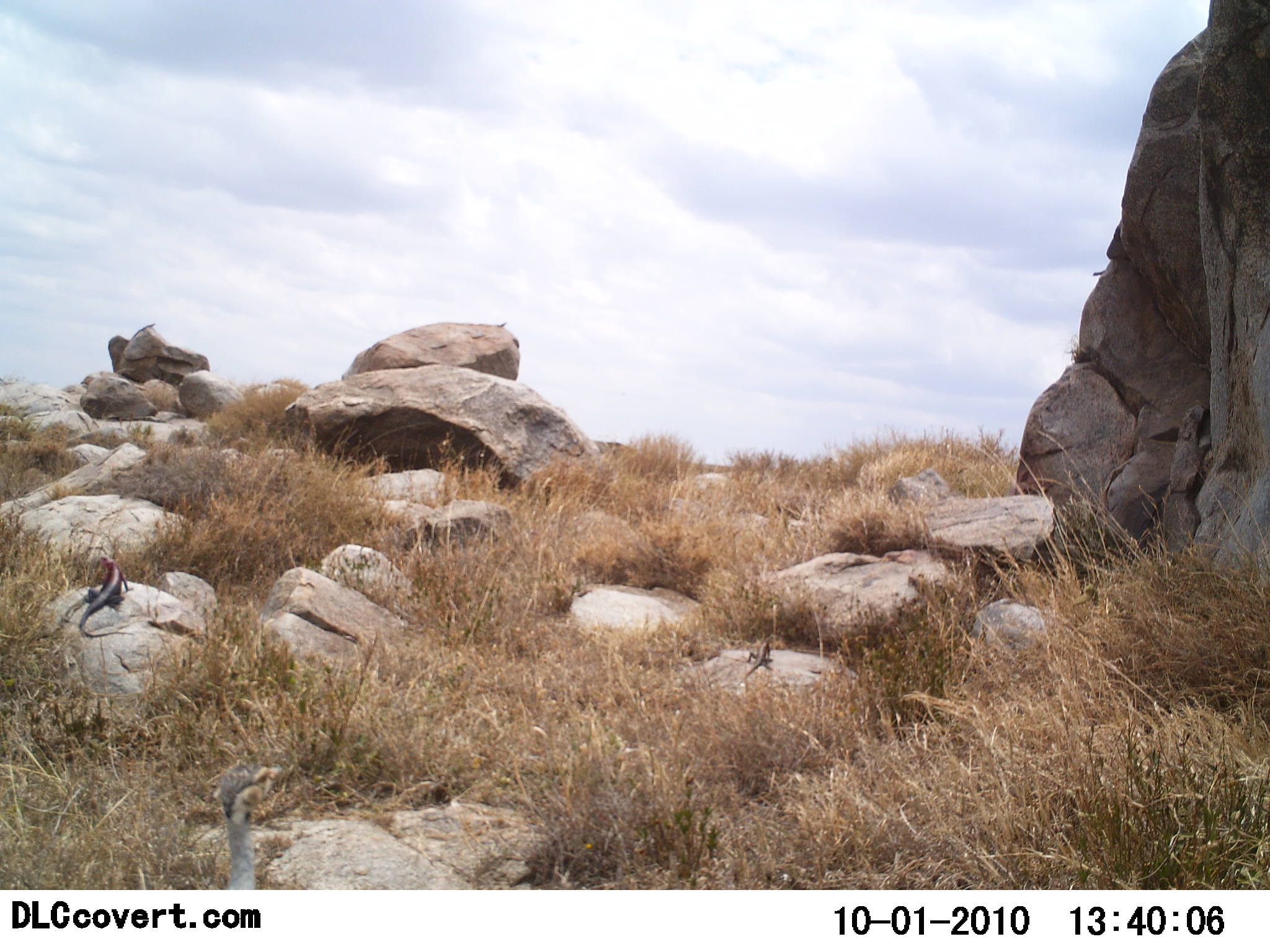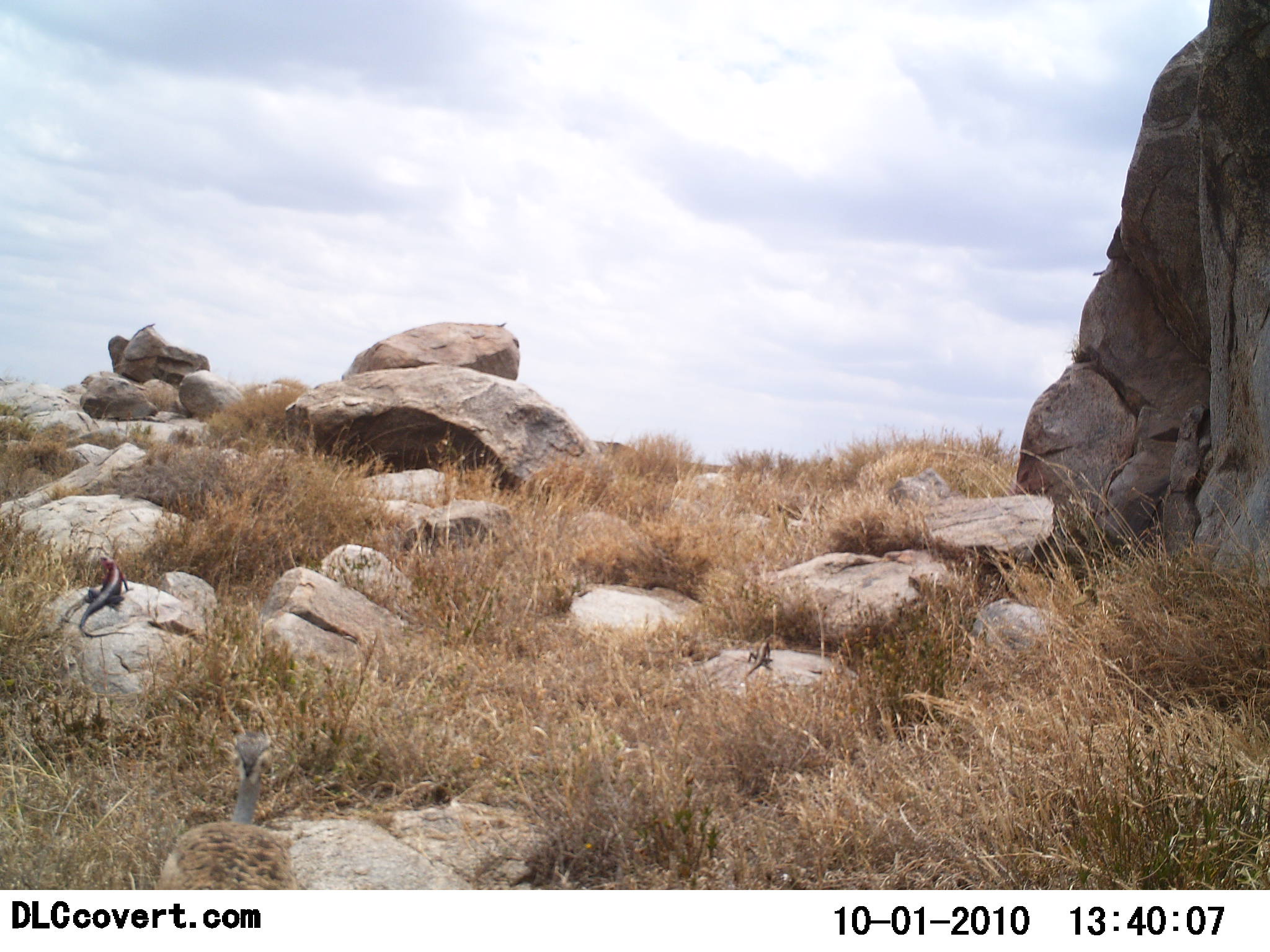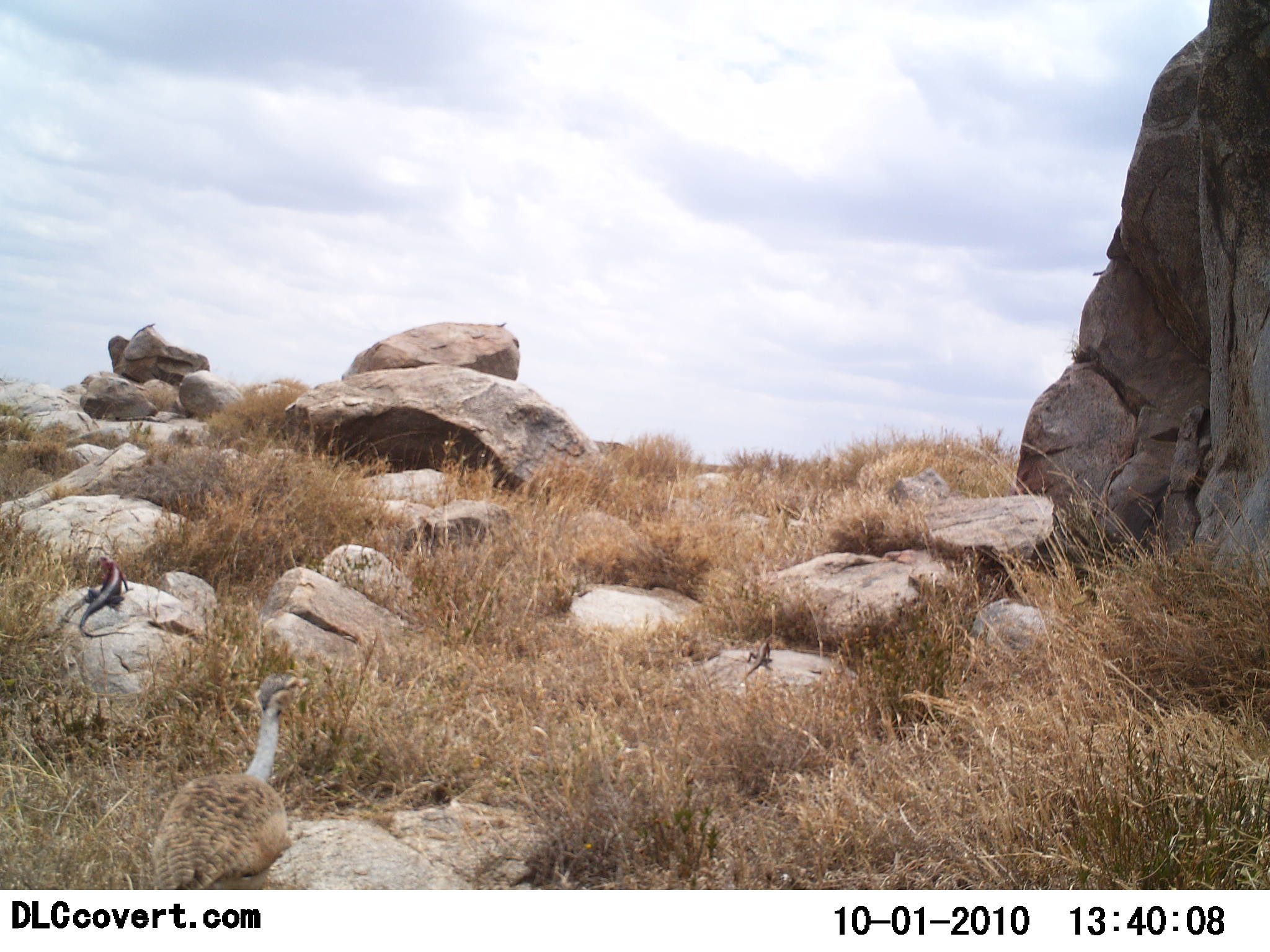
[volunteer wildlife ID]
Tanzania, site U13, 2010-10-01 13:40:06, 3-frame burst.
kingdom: Animalia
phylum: Chordata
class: Aves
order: Otidiformes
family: Otididae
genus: Ardeotis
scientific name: Ardeotis kori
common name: kori bustard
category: koribustard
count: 1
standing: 7%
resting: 0%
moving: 93%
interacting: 0%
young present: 0%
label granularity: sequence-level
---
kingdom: Animalia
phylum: Chordata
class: Reptilia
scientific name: Reptilia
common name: reptiles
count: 2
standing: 35%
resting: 70%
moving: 0%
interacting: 0%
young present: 0%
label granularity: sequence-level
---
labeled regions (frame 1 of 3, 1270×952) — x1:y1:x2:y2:
animal: 220:761:282:889; 79:554:135:638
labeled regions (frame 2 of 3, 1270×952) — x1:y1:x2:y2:
animal: 153:733:299:891; 78:555:135:638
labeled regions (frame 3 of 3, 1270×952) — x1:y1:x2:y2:
animal: 152:673:309:890; 79:556:134:638